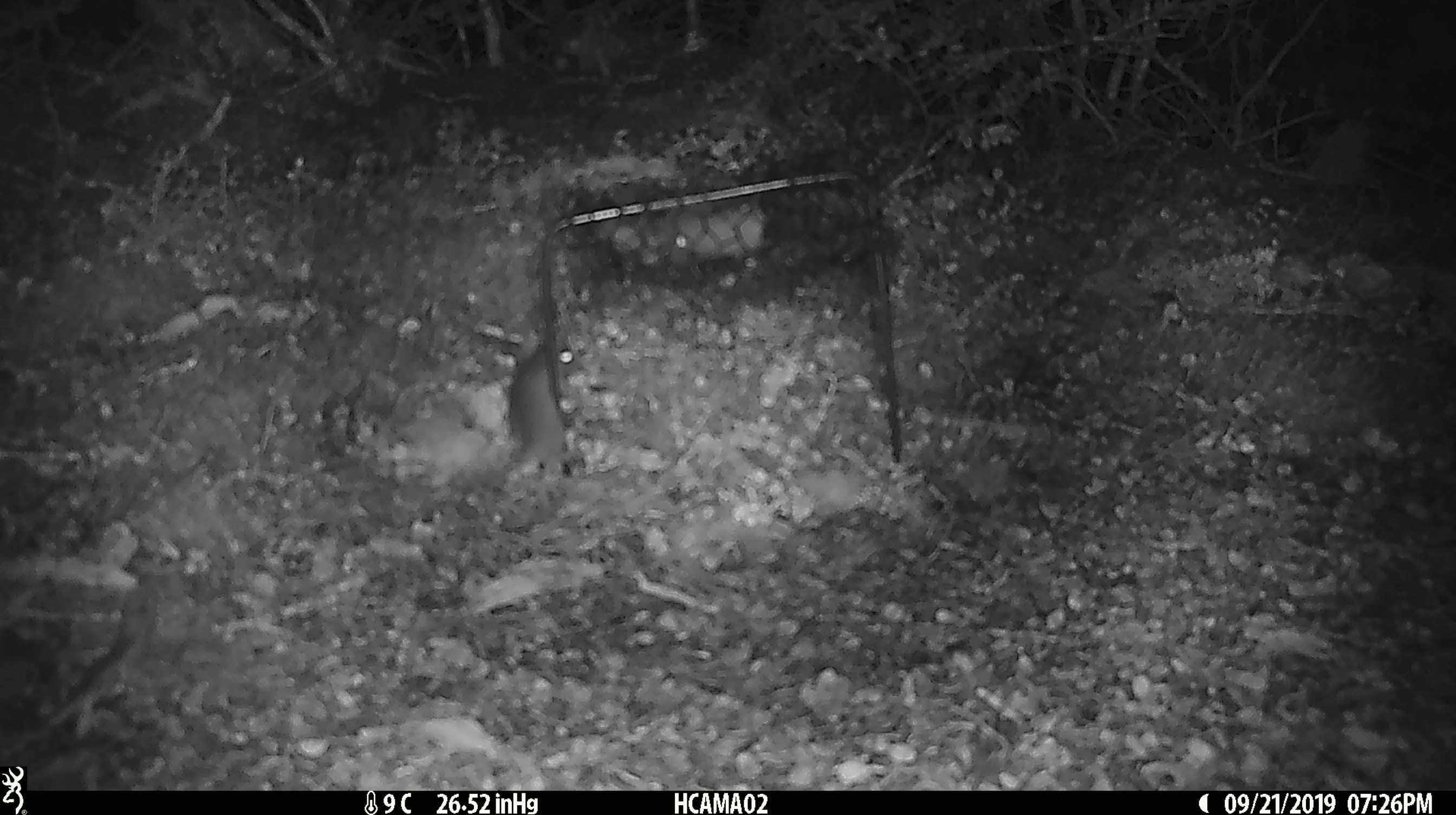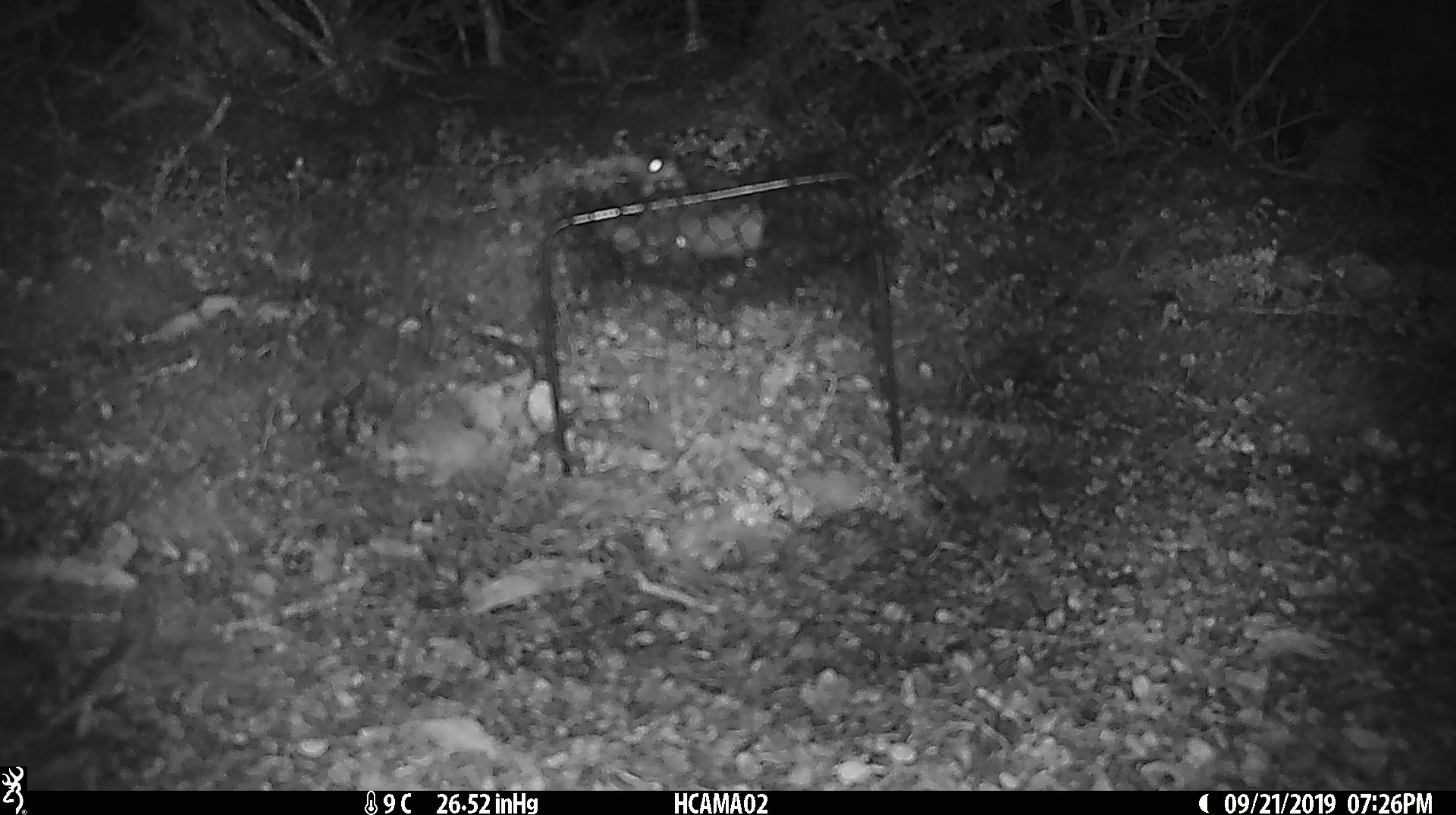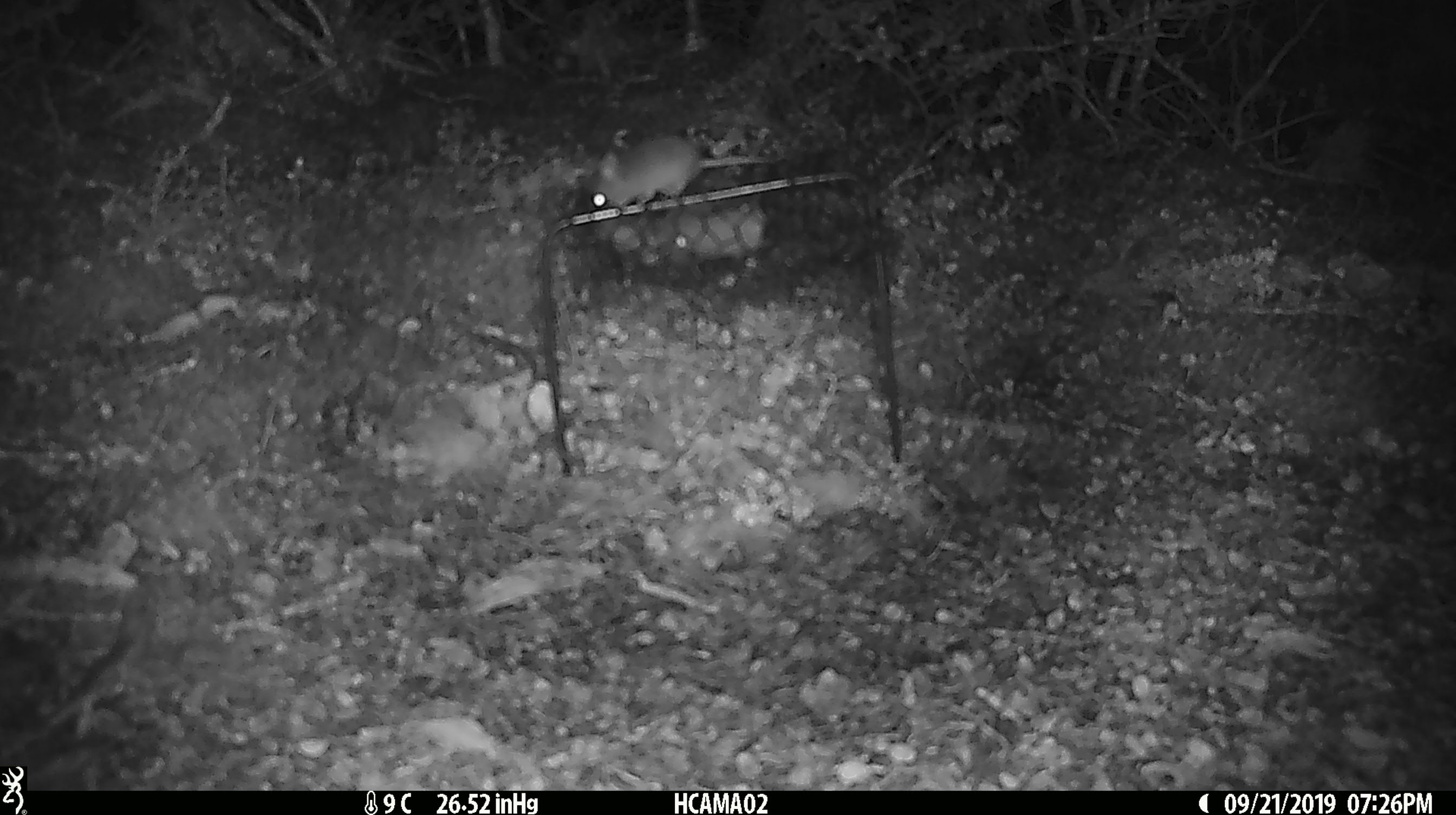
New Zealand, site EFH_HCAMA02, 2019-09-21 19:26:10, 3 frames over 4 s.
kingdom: Animalia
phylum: Chordata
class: Mammalia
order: Rodentia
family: Muridae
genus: Mus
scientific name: Mus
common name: mouse